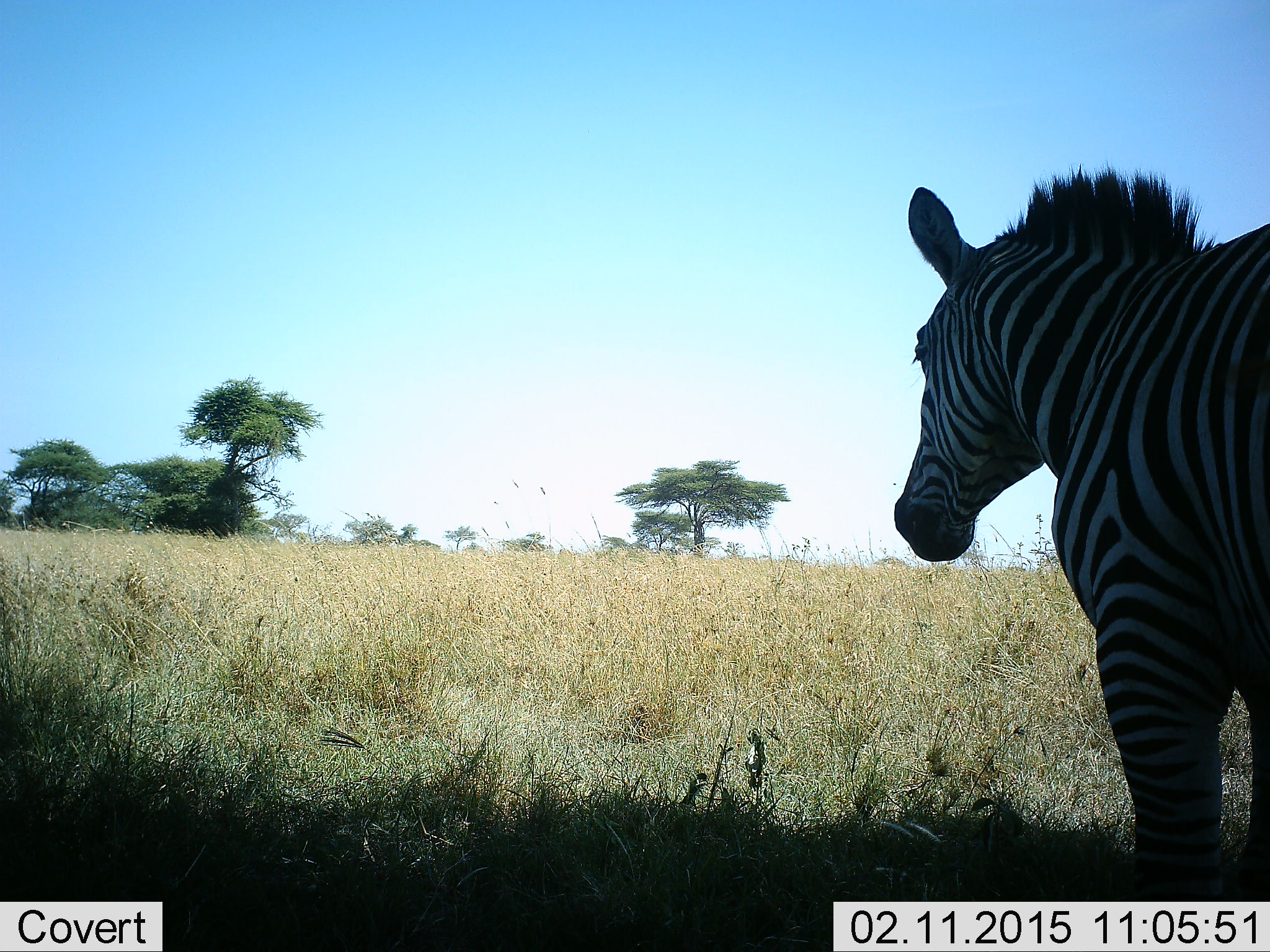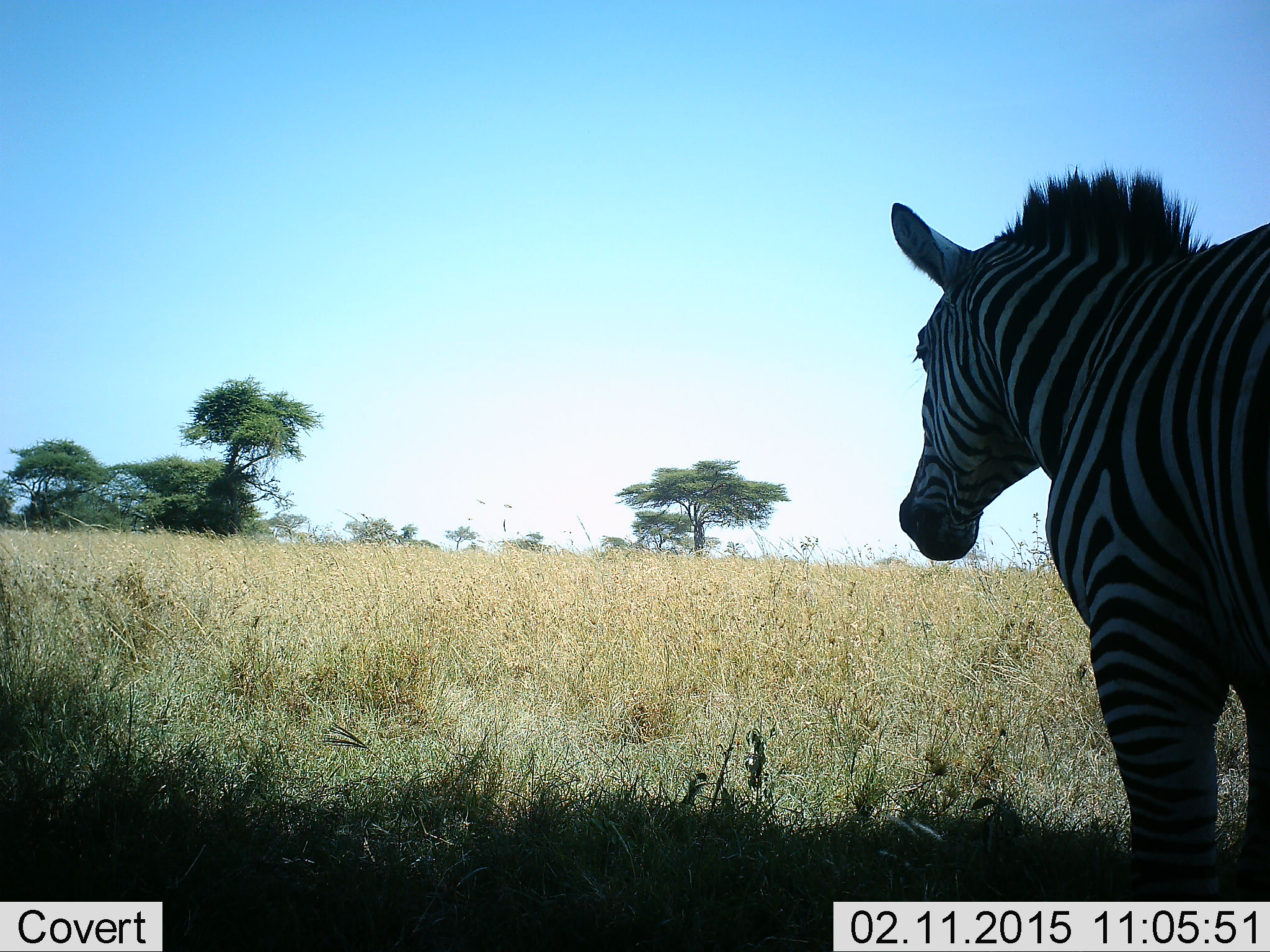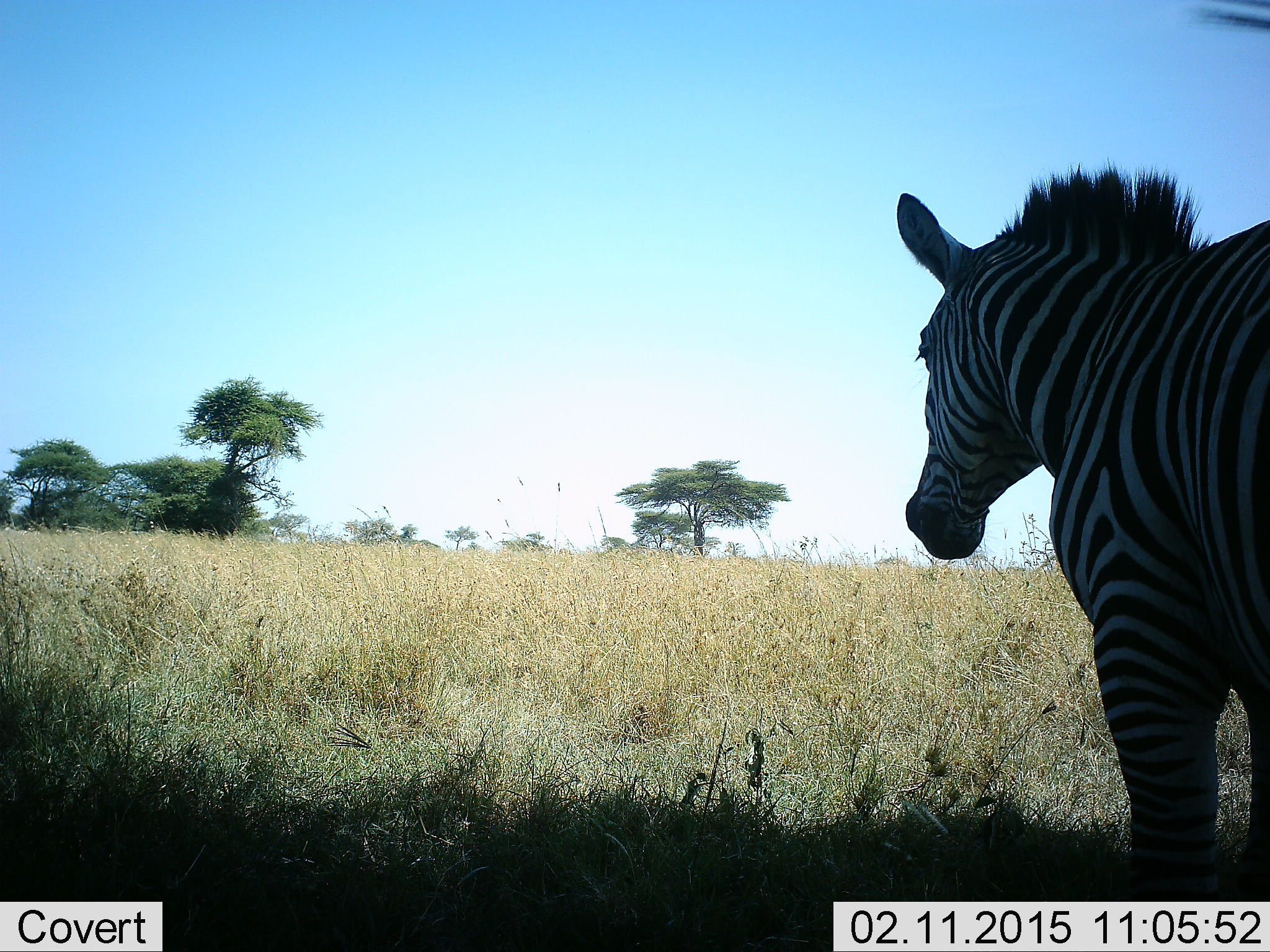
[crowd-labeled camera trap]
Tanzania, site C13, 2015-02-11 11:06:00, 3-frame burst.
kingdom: Animalia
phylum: Chordata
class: Mammalia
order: Perissodactyla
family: Equidae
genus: Equus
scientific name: Equus quagga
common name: plains zebra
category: zebra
Zebra (plains zebra) (Equus quagga), count 1. Behavior (volunteer vote fractions): standing 90%, resting 0%, moving 10%, interacting 0%. Young present (vote fraction): 0%. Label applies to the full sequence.